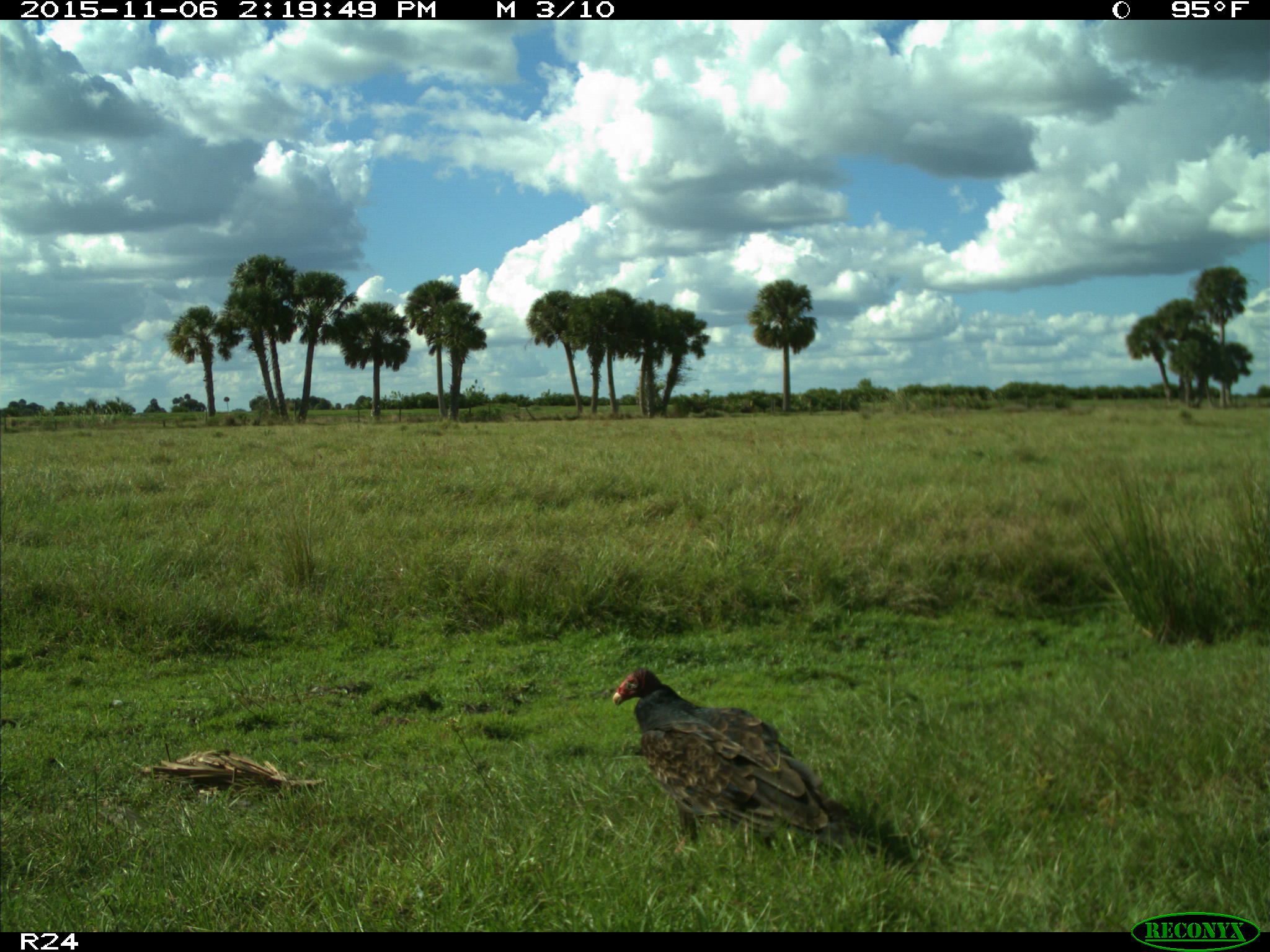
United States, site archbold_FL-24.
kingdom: Animalia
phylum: Chordata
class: Aves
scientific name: Aves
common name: birds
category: unidentified bird